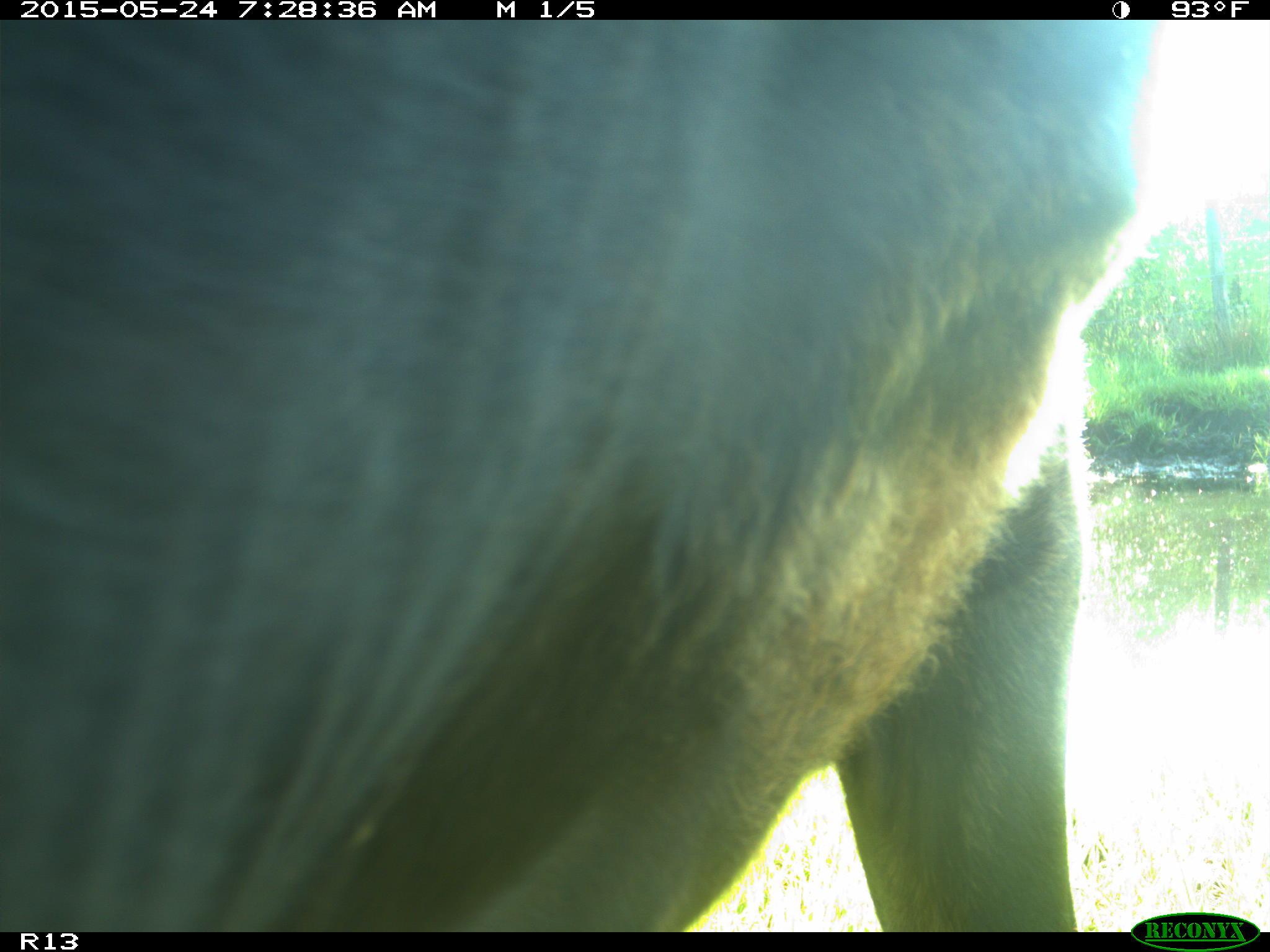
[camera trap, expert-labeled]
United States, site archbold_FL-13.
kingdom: Animalia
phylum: Chordata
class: Mammalia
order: Artiodactyla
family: Bovidae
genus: Bos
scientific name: Bos taurus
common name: domestic cow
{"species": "Bos taurus (domestic cow)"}